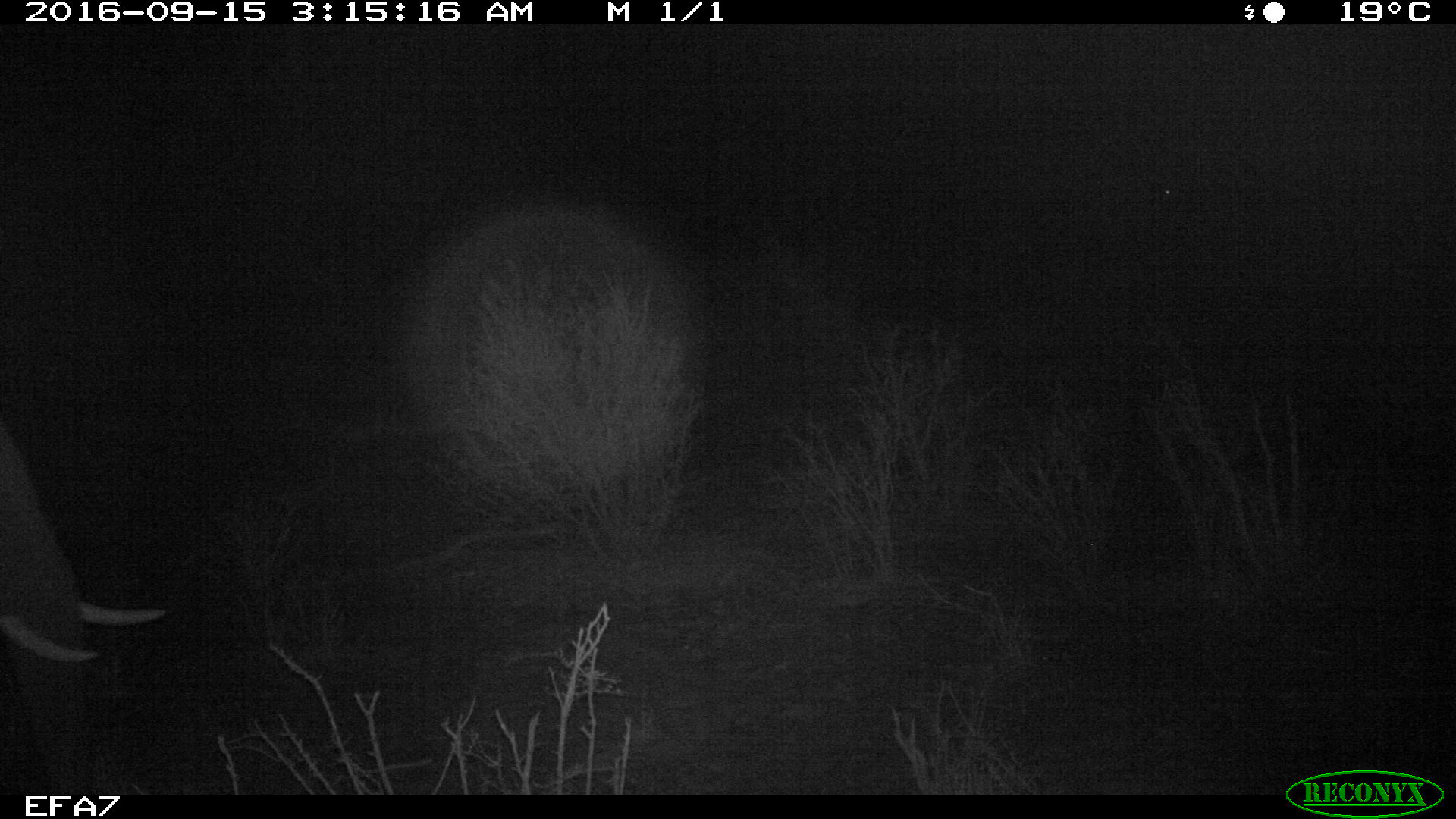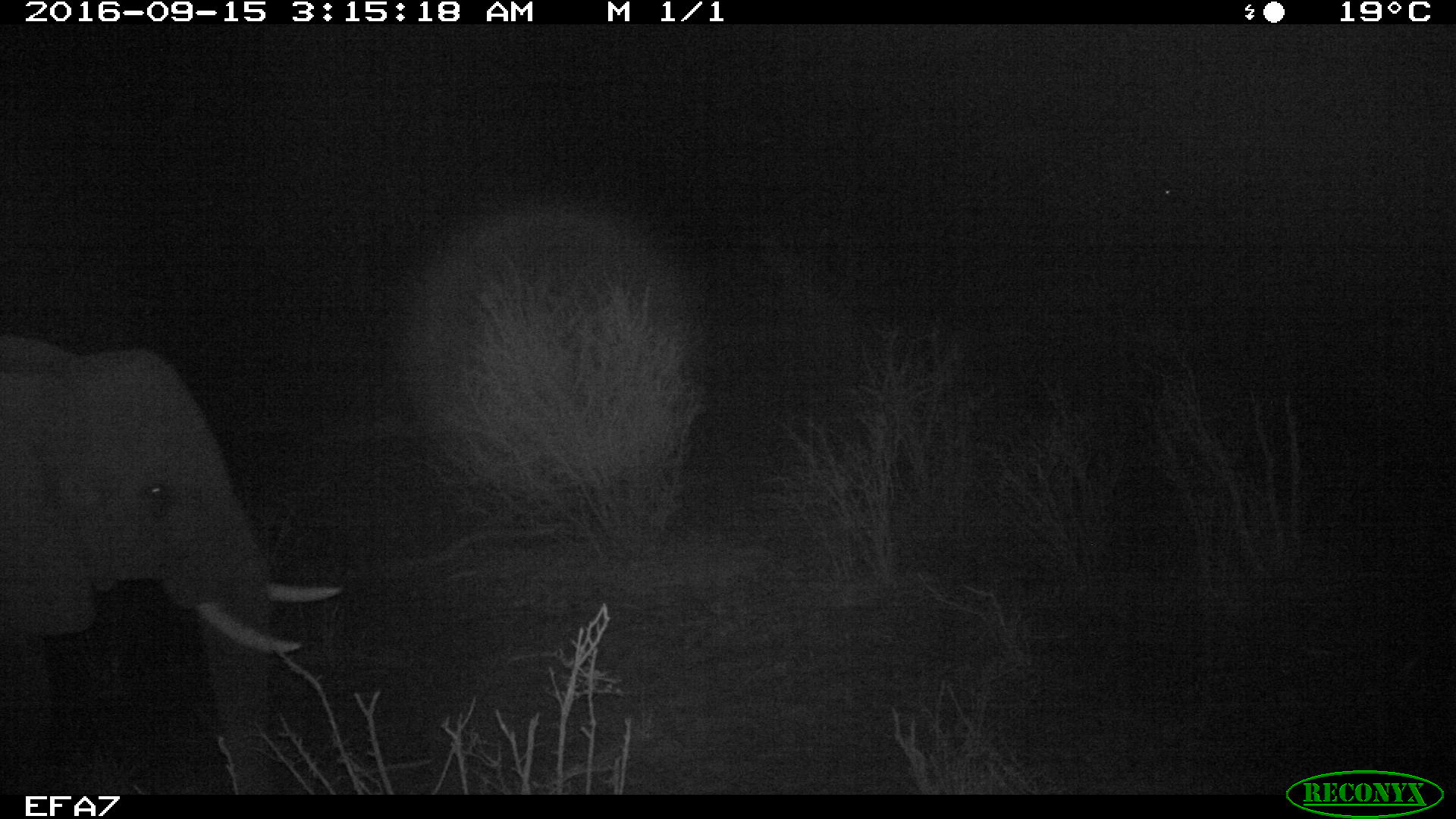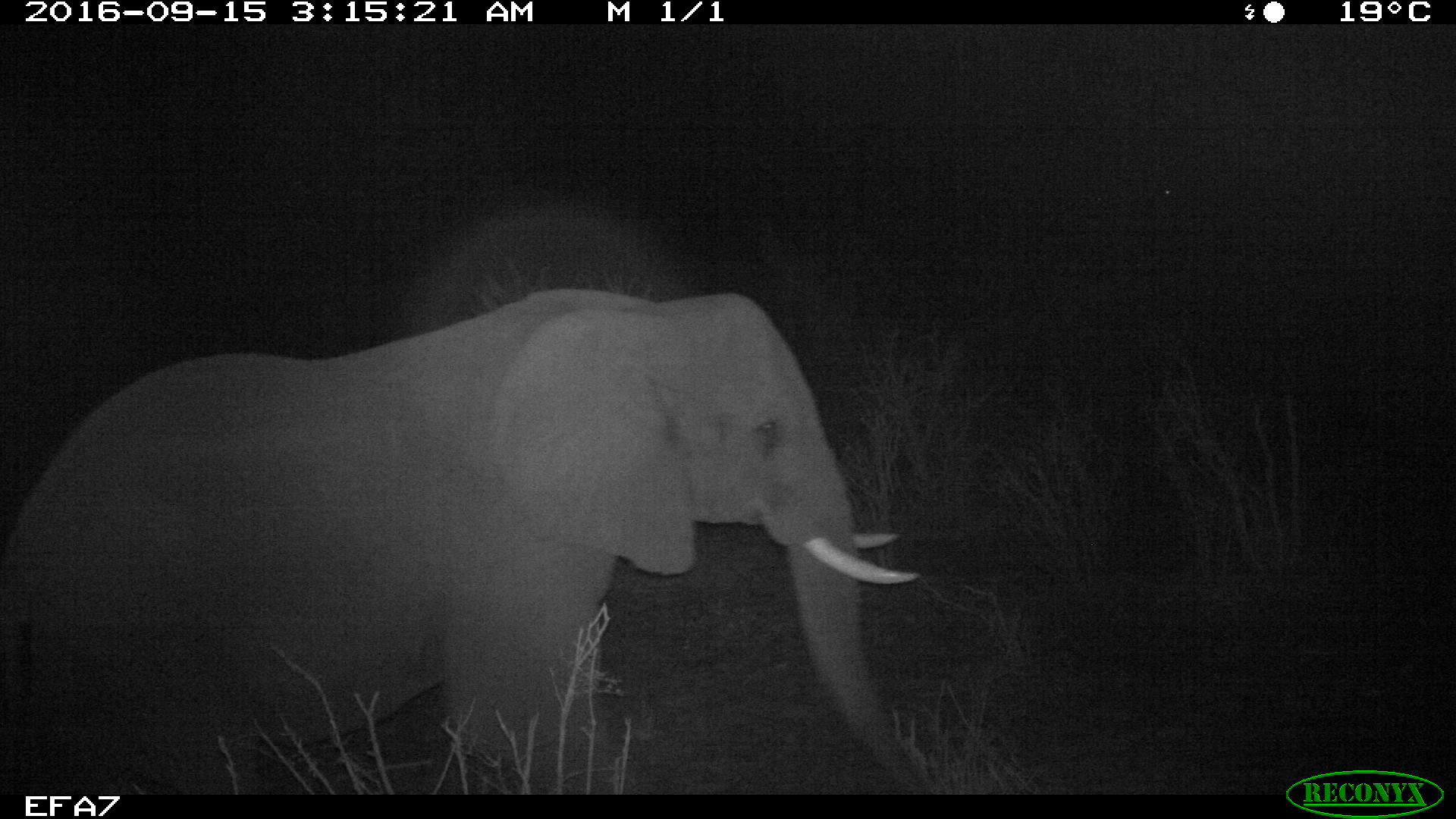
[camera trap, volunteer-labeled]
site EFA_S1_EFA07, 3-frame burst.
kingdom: Animalia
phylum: Chordata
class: Mammalia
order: Proboscidea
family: Elephantidae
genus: Loxodonta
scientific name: Loxodonta africana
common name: african bush elephant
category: elephant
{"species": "elephant (african bush elephant) (Loxodonta africana)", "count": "1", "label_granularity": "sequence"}